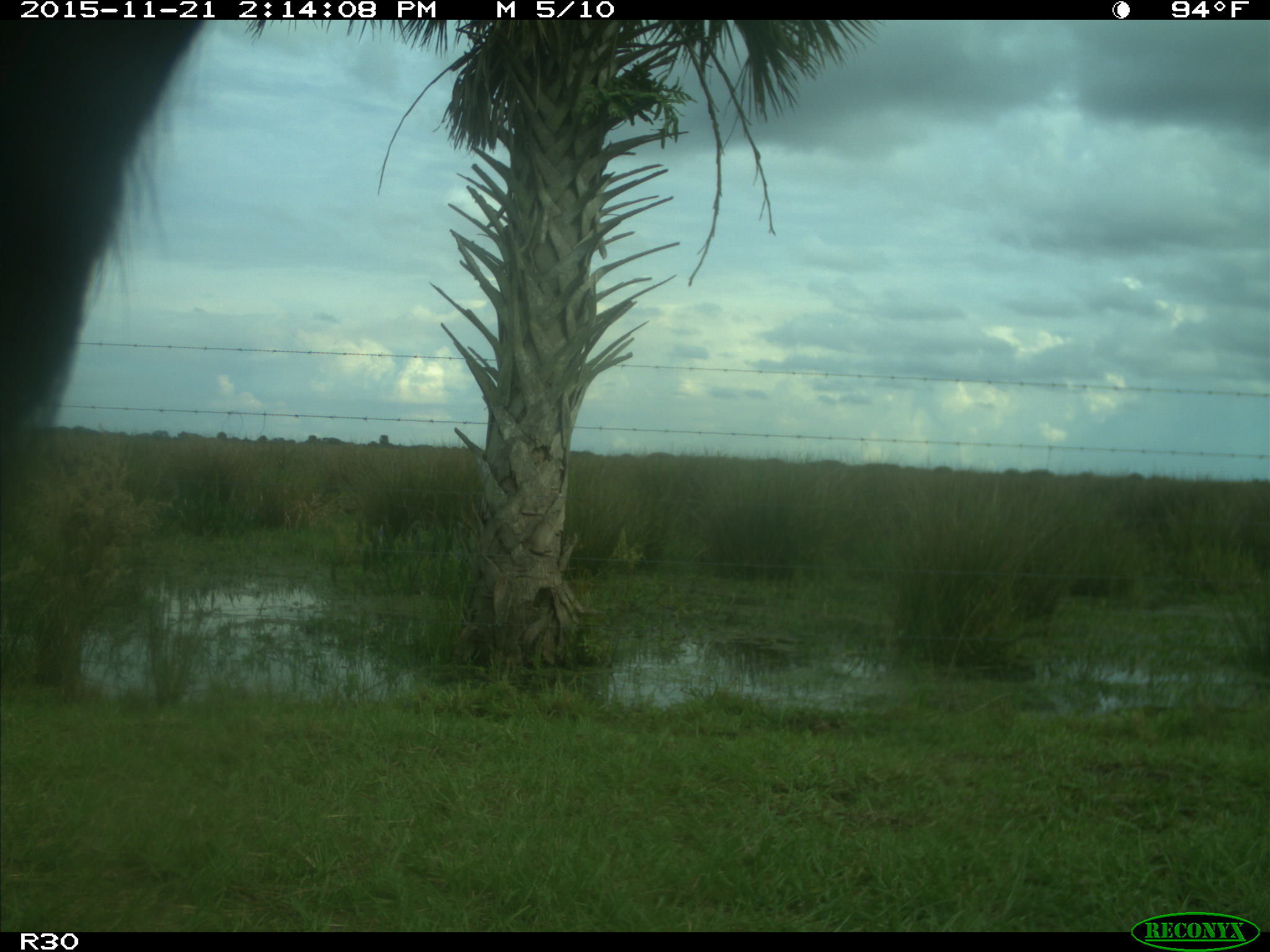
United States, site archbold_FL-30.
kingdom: Animalia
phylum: Chordata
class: Mammalia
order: Artiodactyla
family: Bovidae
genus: Bos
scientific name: Bos taurus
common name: domestic cow